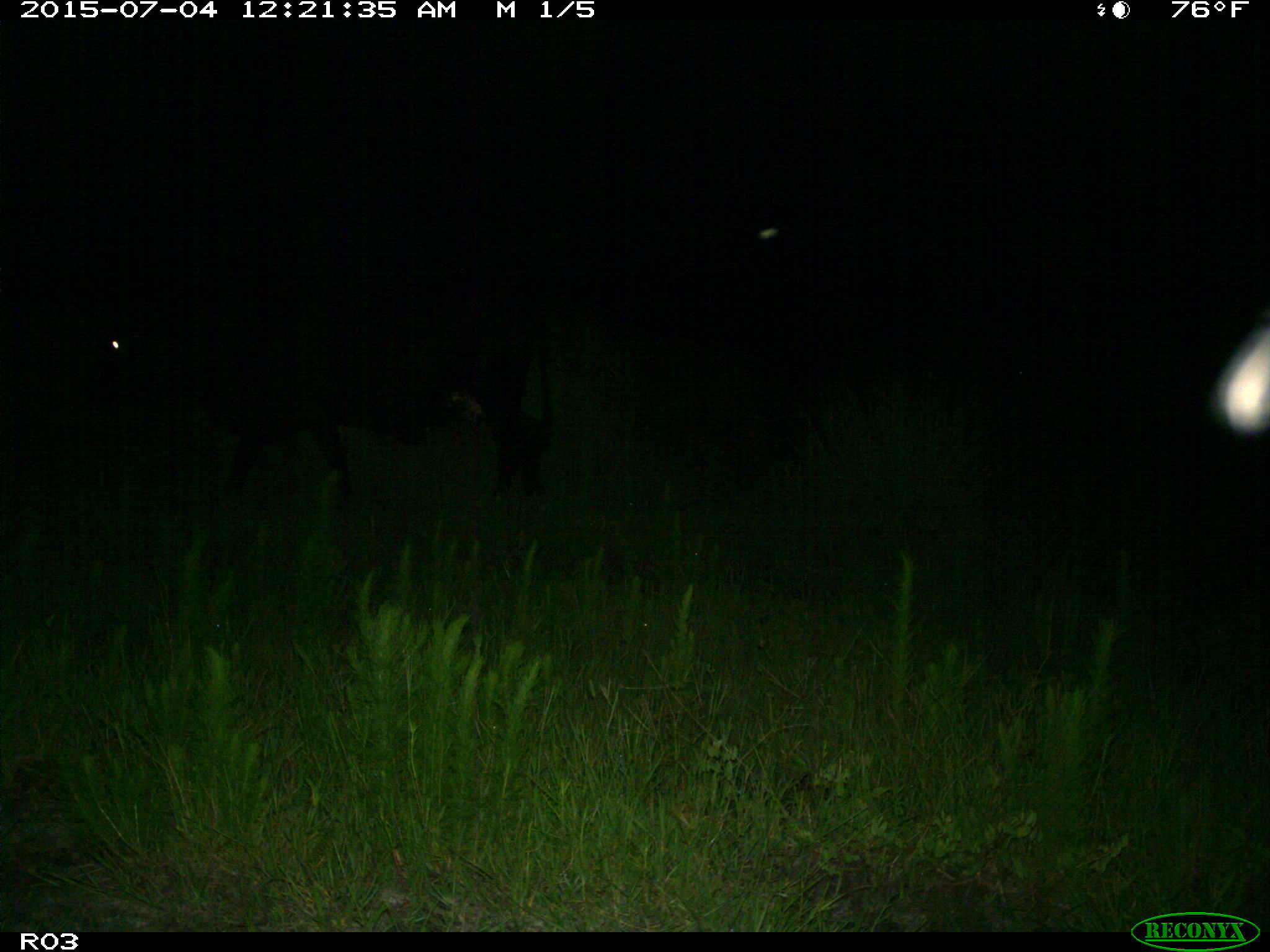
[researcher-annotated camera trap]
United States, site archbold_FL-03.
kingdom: Animalia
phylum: Chordata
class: Mammalia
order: Artiodactyla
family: Bovidae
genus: Bos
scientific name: Bos taurus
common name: domestic cow